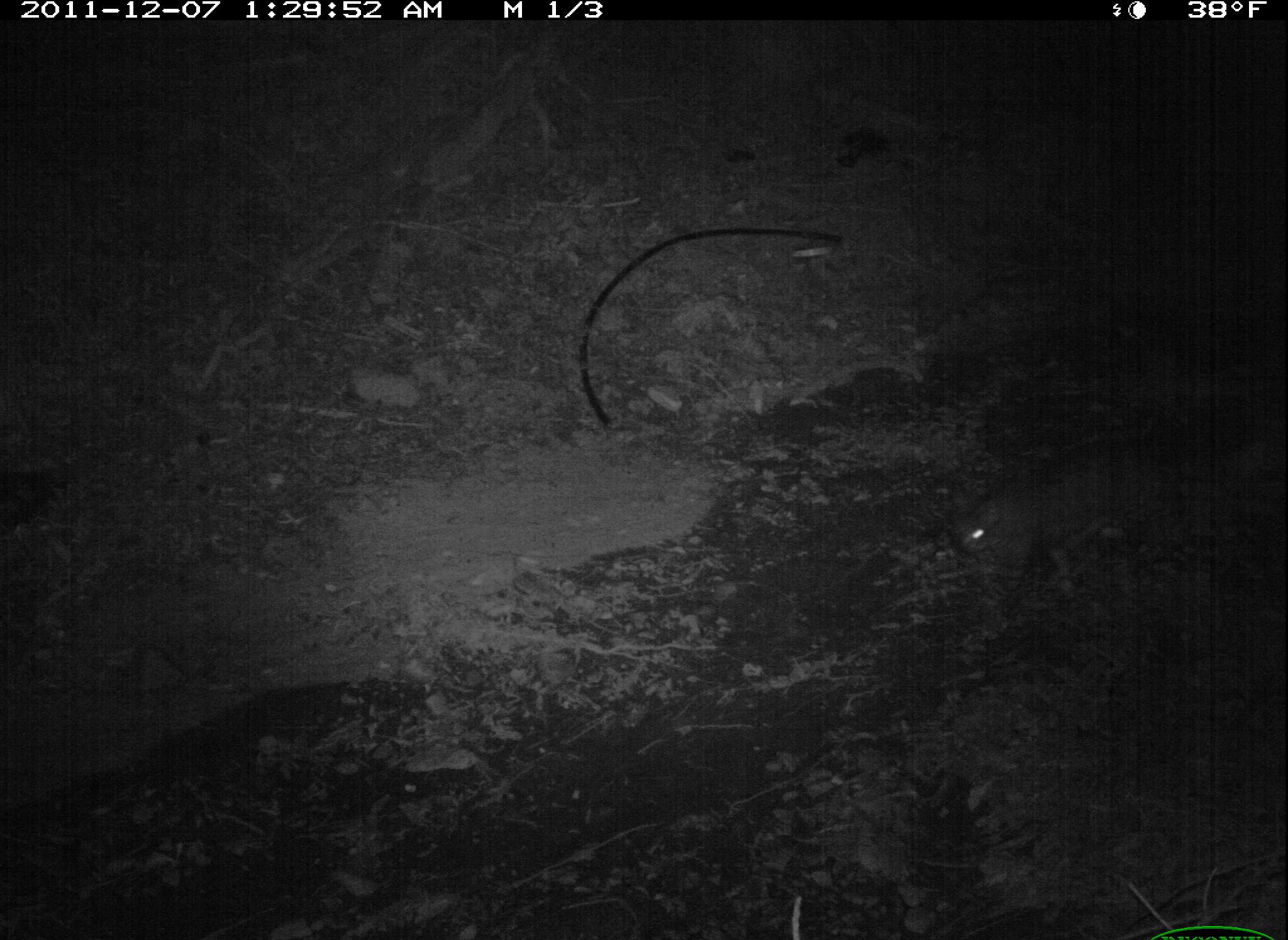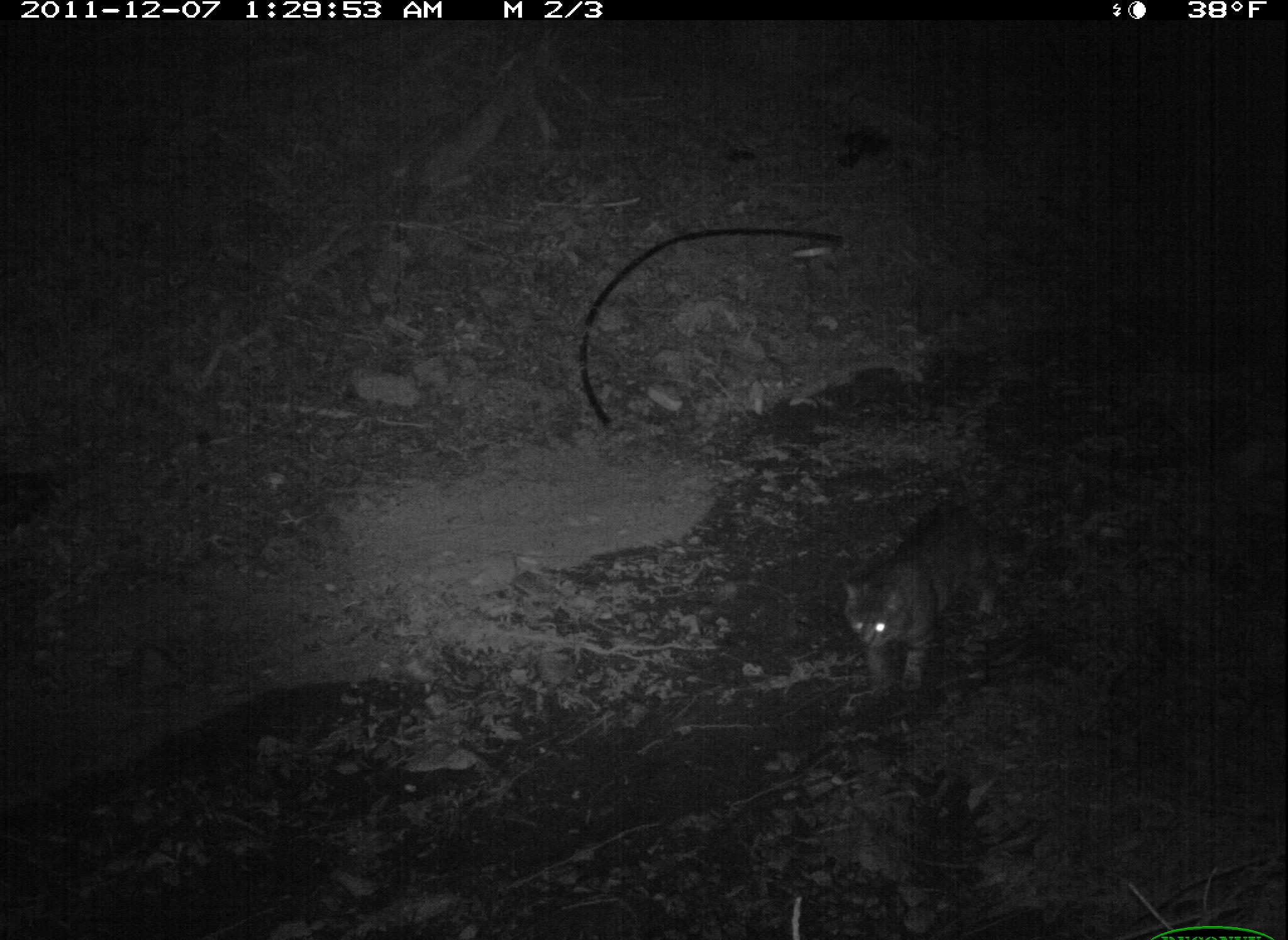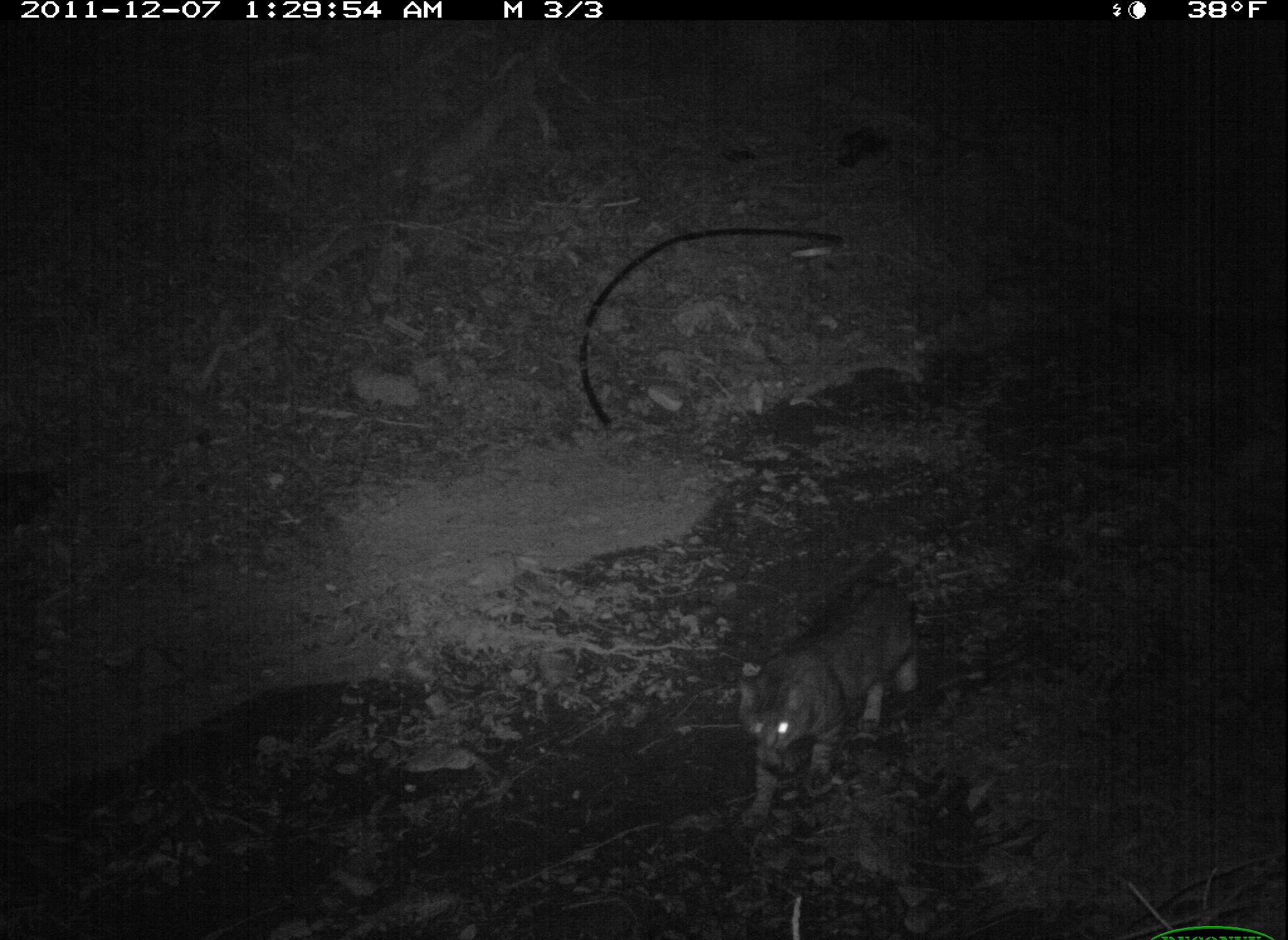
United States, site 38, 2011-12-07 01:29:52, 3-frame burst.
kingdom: Animalia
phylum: Chordata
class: Mammalia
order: Carnivora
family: Felidae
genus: Felis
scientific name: Felis catus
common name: cat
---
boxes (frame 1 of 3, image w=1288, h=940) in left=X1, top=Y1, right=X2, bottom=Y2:
cat: left=939, top=433, right=1217, bottom=630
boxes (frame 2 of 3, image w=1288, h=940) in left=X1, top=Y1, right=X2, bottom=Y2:
cat: left=824, top=470, right=1053, bottom=730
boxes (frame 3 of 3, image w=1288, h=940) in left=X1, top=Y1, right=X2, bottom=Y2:
cat: left=724, top=557, right=977, bottom=836